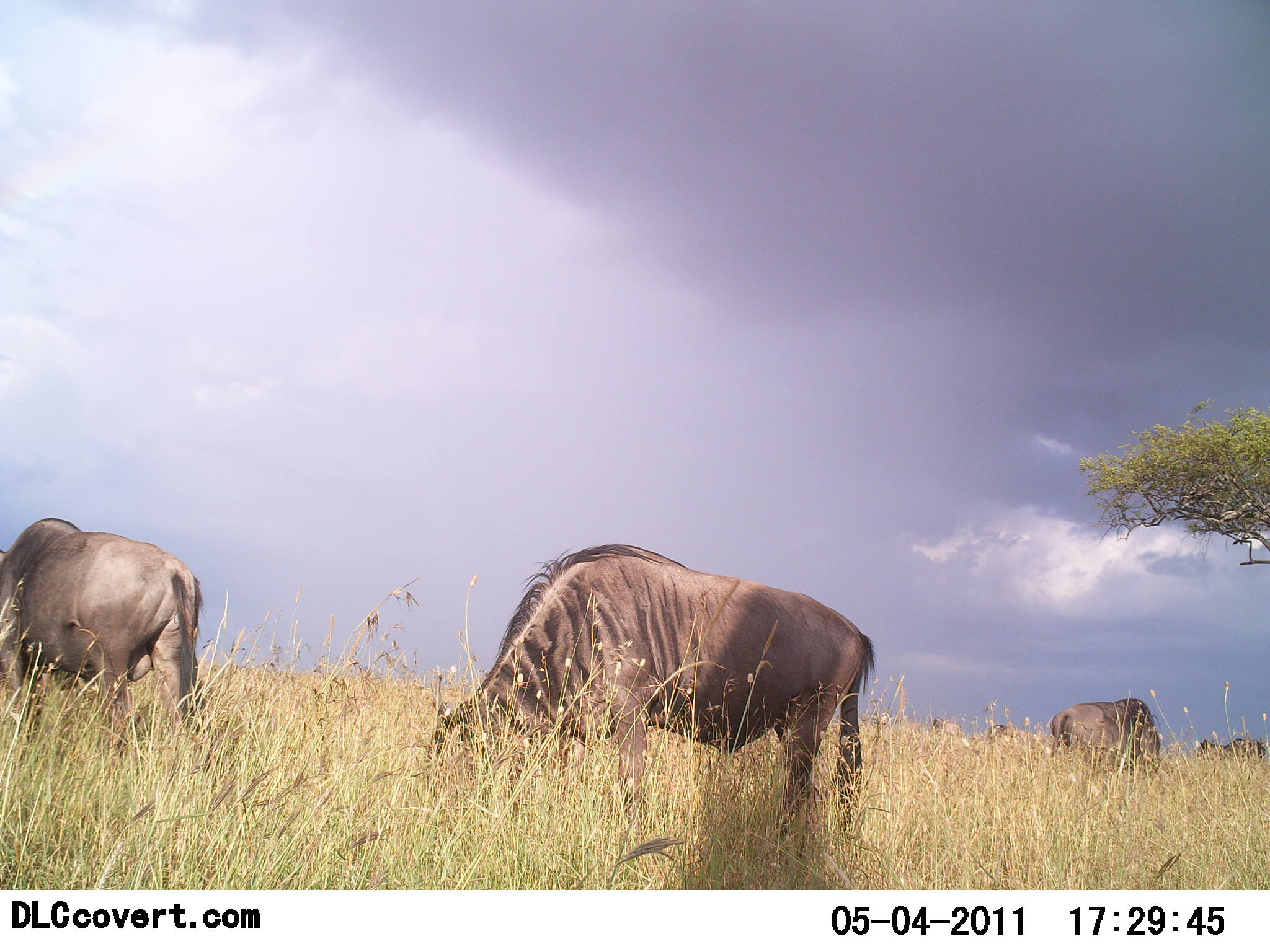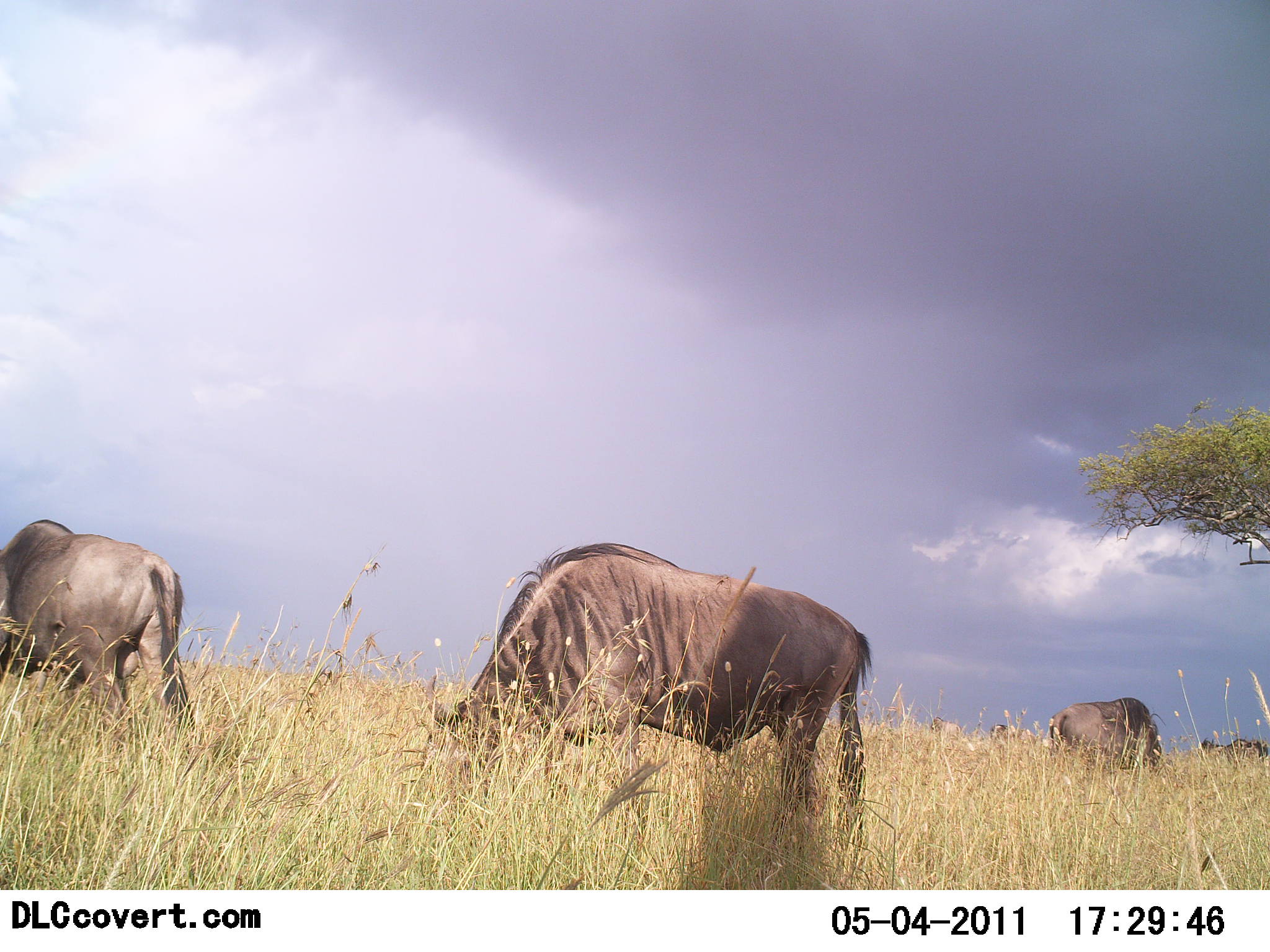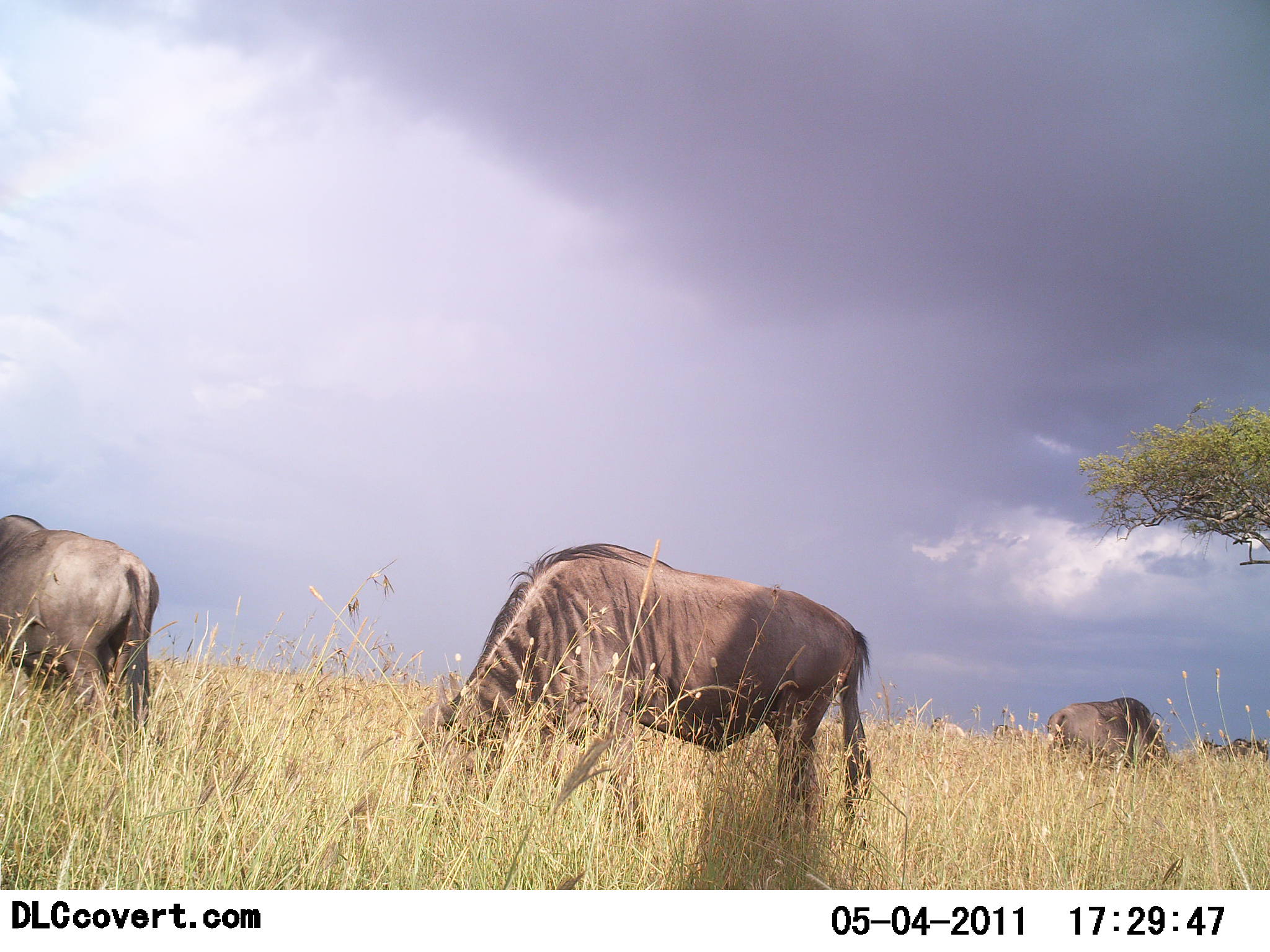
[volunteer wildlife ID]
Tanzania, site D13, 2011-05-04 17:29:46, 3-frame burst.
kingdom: Animalia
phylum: Chordata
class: Mammalia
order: Artiodactyla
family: Bovidae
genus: Connochaetes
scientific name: Connochaetes taurinus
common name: blue wildebeest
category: wildebeest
Wildebeest (blue wildebeest) (Connochaetes taurinus), count 4. Behavior (volunteer vote fractions): standing 45%, resting 0%, moving 9%, interacting 0%. Young present (vote fraction): 0%. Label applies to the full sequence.